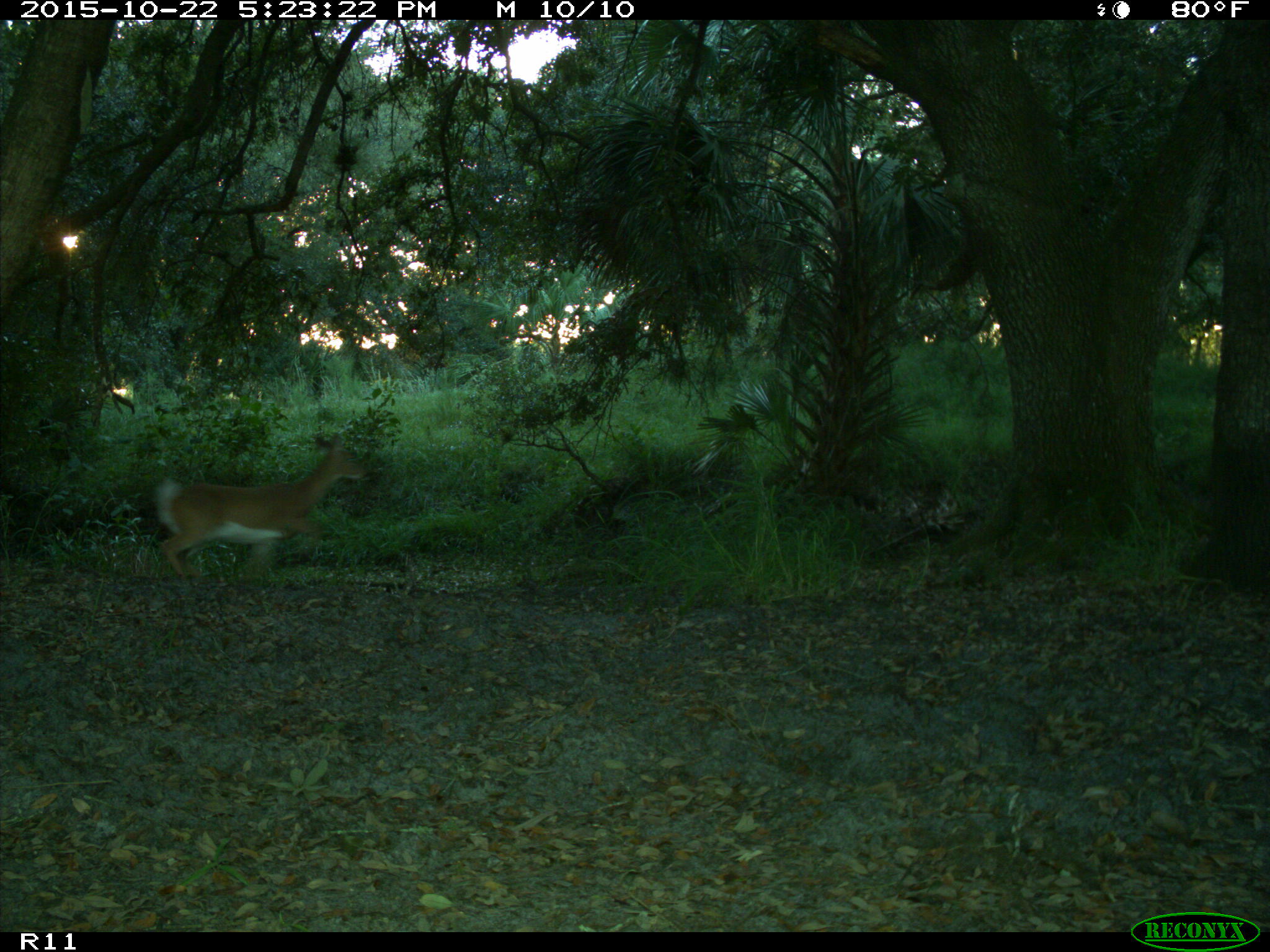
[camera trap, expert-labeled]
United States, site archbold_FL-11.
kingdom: Animalia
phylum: Chordata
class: Mammalia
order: Artiodactyla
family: Cervidae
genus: Odocoileus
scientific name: Odocoileus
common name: deer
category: unidentified deer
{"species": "unidentified deer (deer) (Odocoileus)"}